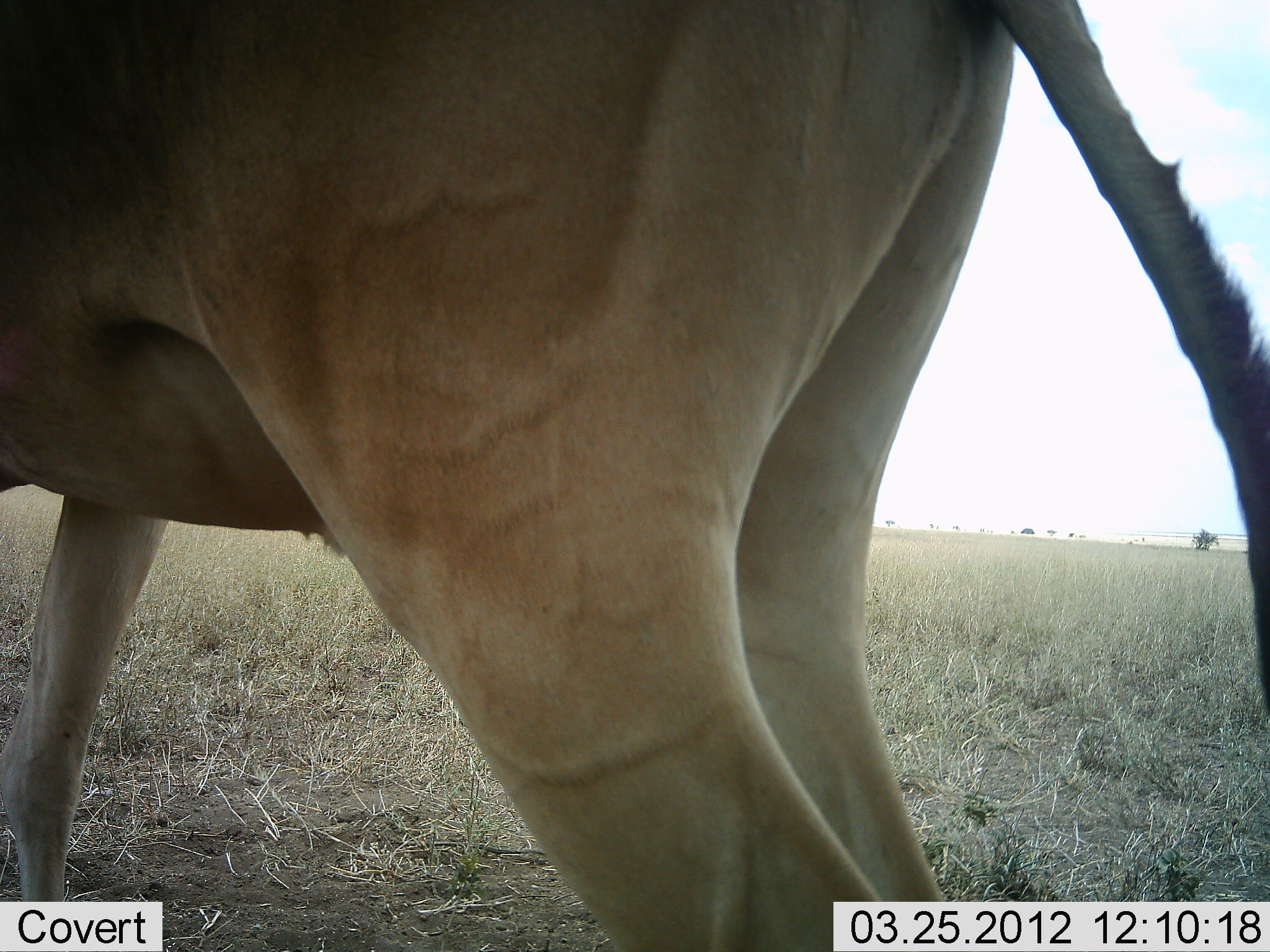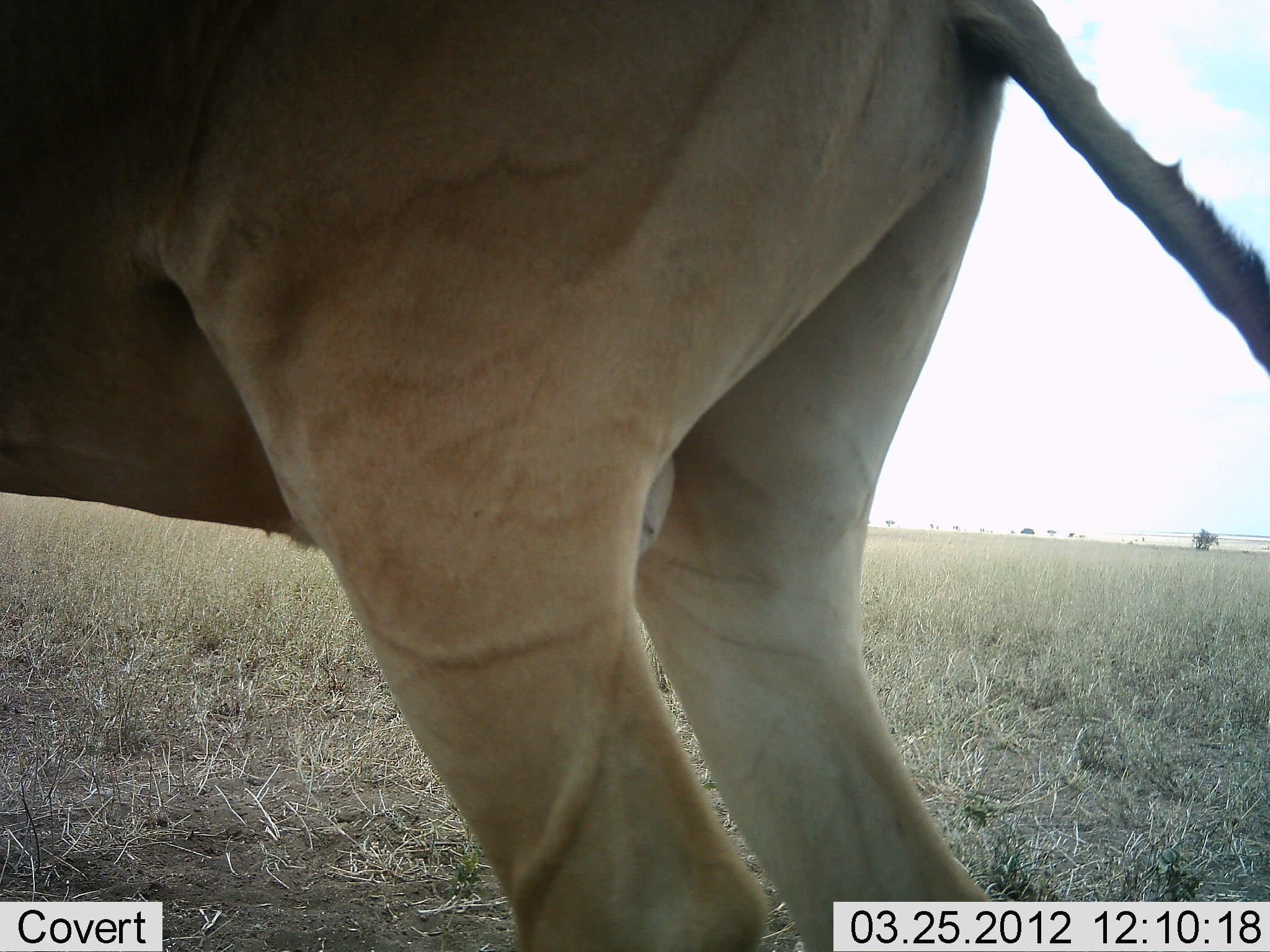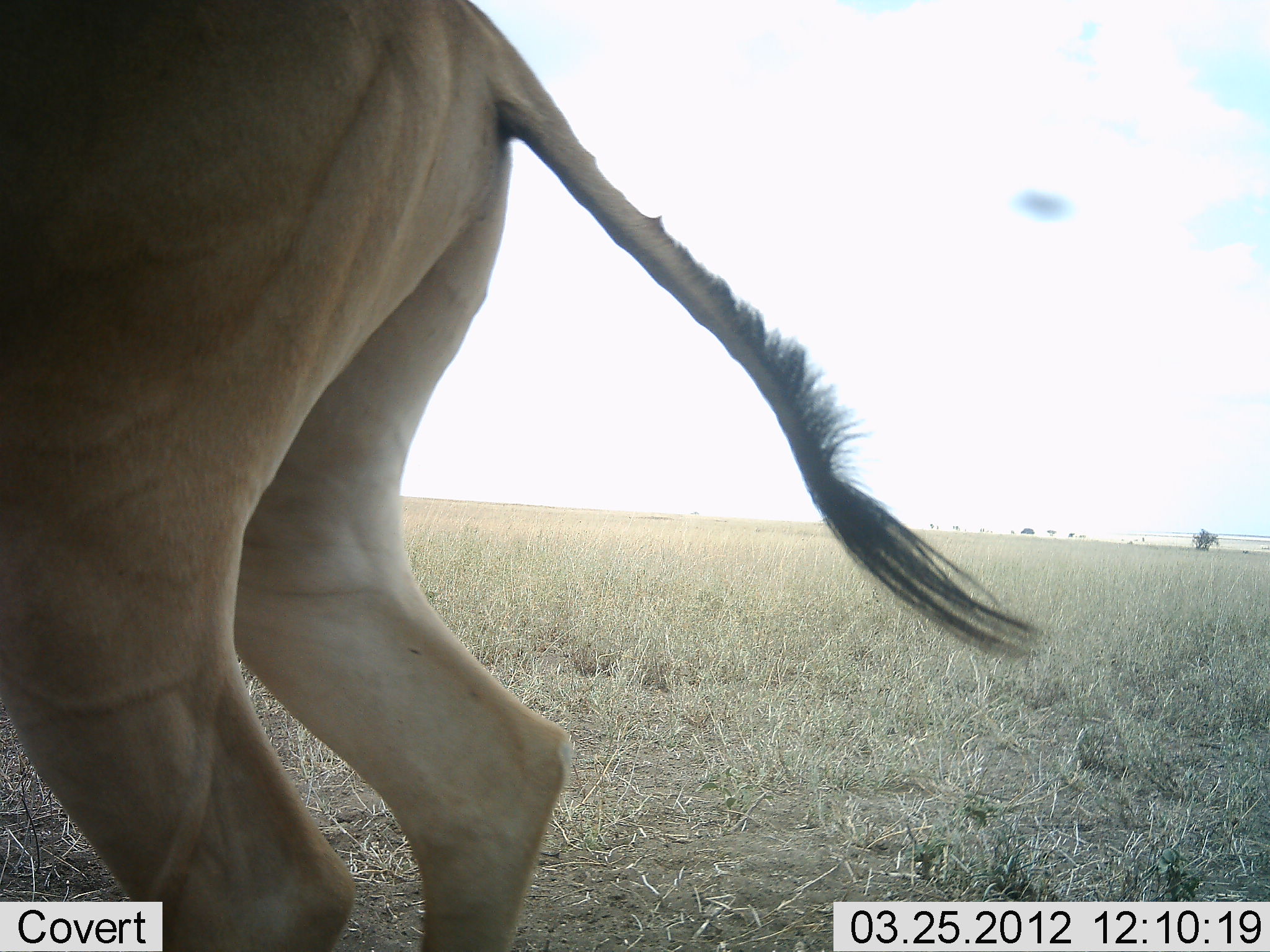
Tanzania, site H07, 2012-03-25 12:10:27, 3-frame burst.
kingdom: Animalia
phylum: Chordata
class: Mammalia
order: Artiodactyla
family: Bovidae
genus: Alcelaphus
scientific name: Alcelaphus buselaphus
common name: hartebeest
Hartebeest (Alcelaphus buselaphus), count 1. Behavior (volunteer vote fractions): standing 57%, resting 0%, moving 43%, interacting 0%. Young present (vote fraction): 0%. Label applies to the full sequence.